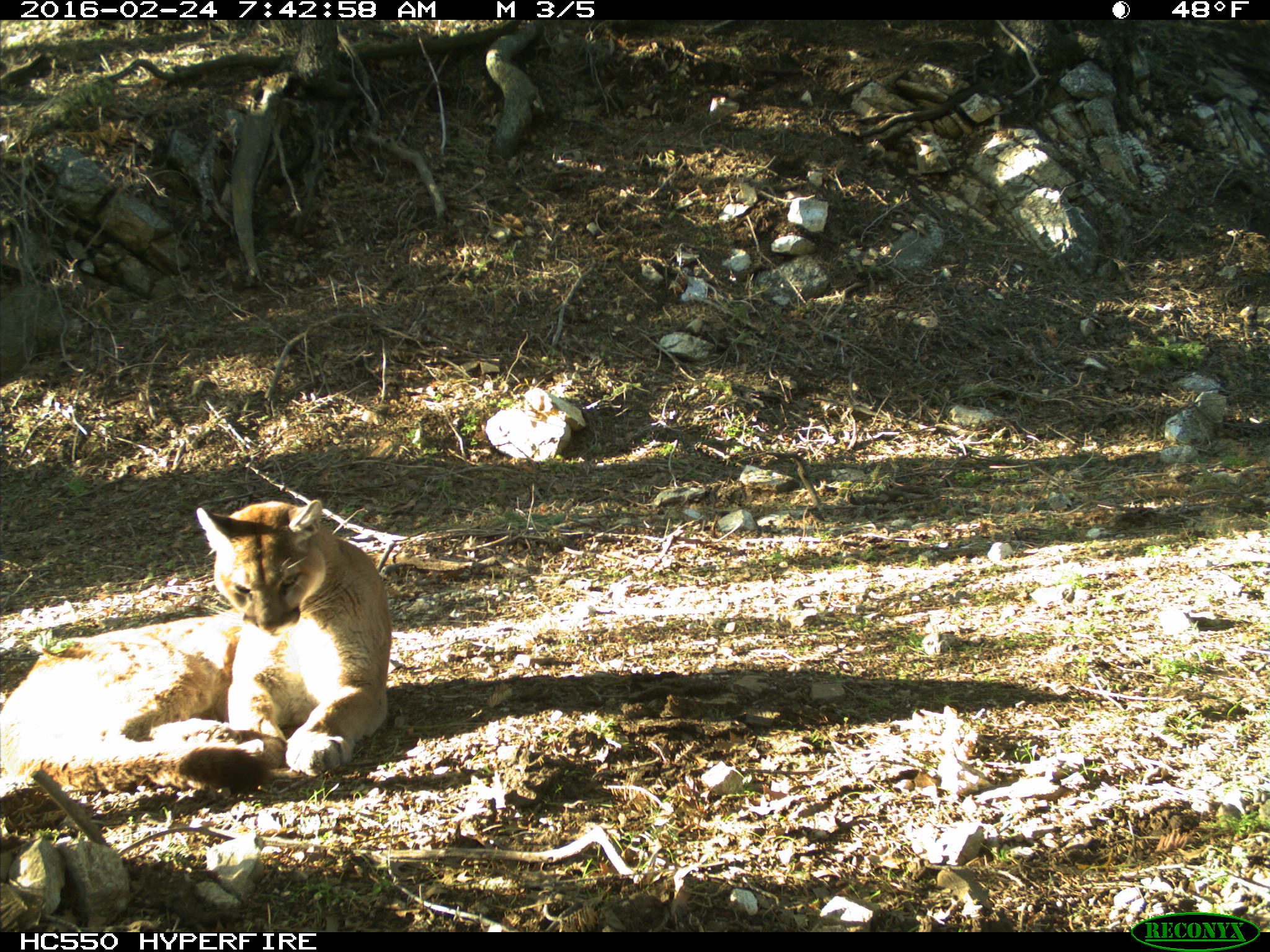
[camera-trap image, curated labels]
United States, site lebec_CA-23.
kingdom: Animalia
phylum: Chordata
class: Mammalia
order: Carnivora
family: Felidae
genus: Puma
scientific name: Puma concolor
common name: mountain lion